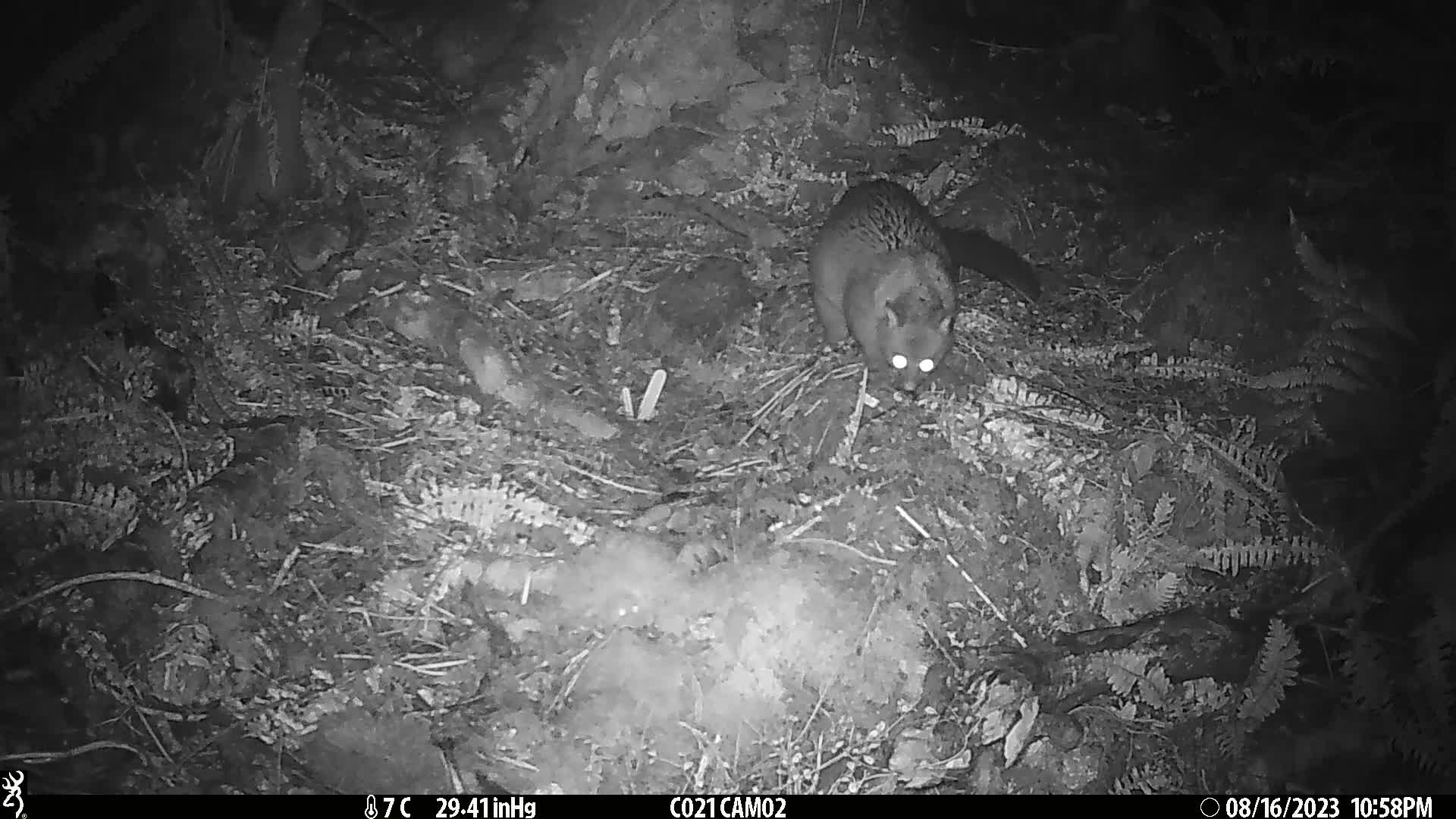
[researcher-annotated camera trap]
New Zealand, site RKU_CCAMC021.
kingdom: Animalia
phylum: Chordata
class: Mammalia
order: Diprotodontia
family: Phalangeridae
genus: Trichosurus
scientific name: Trichosurus vulpecula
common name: common brushtail possum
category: possum